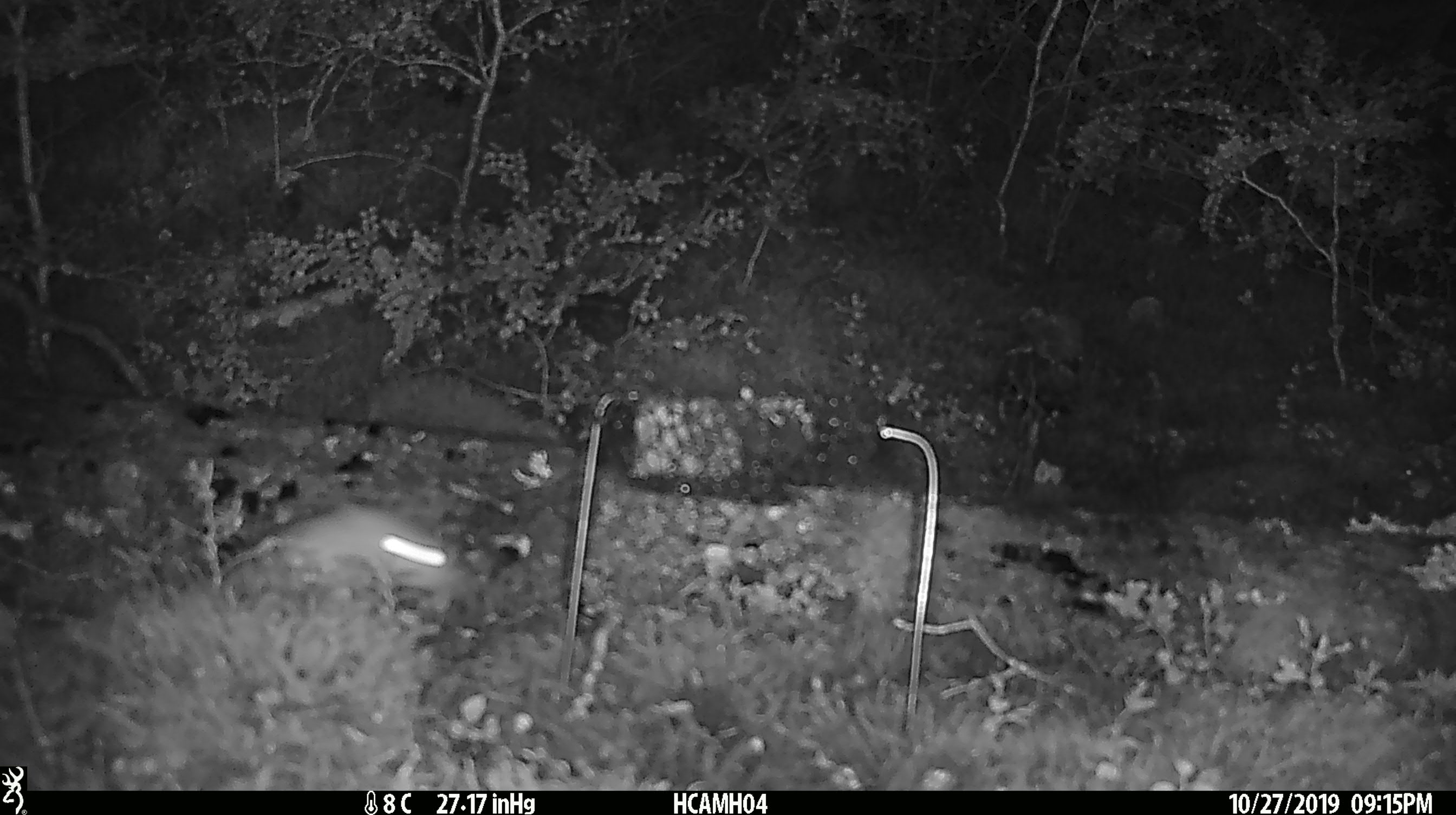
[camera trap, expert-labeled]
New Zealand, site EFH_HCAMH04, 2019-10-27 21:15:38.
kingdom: Animalia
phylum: Chordata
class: Mammalia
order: Rodentia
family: Muridae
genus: Mus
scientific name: Mus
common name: mouse